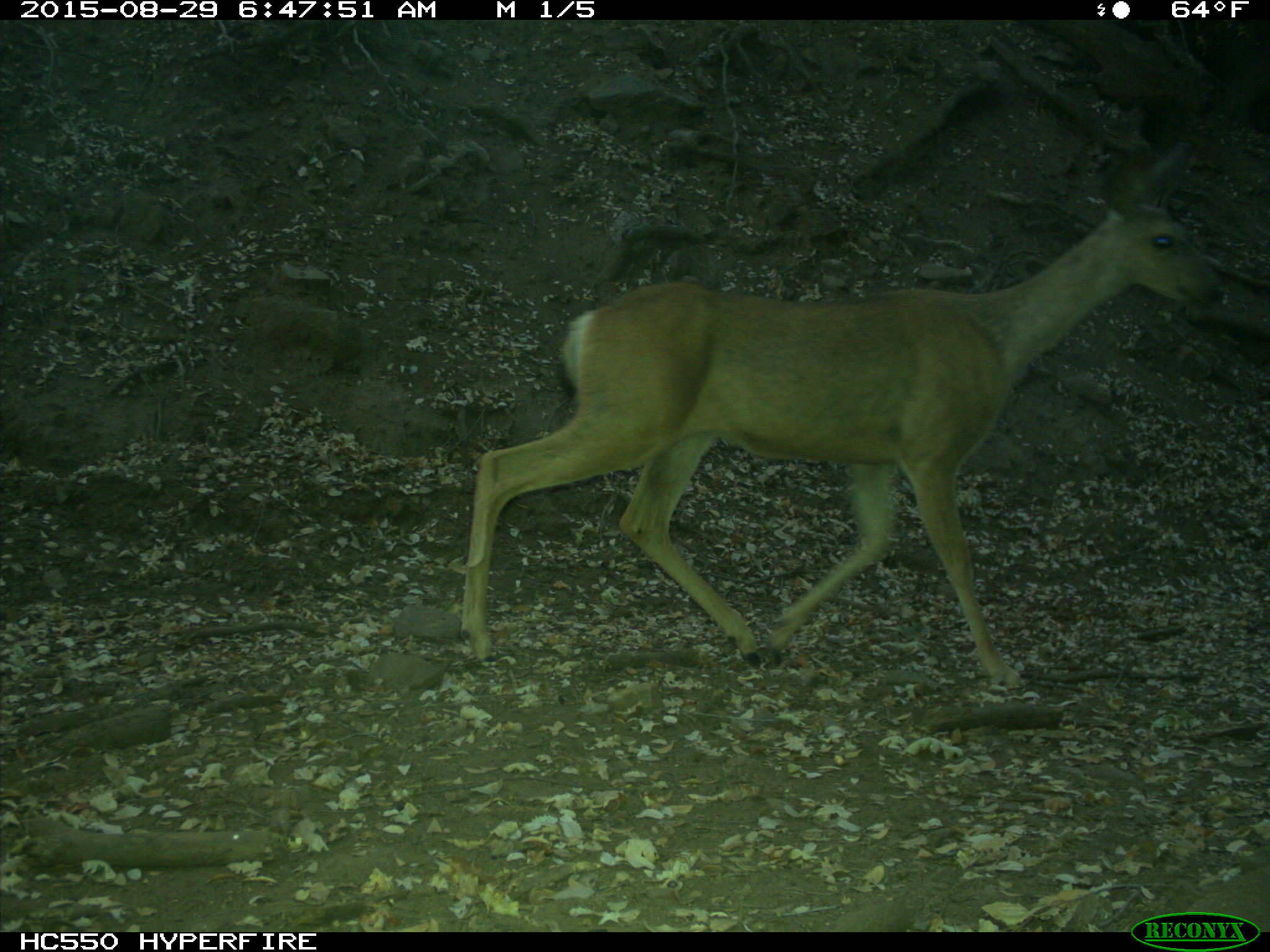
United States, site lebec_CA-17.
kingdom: Animalia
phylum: Chordata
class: Mammalia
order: Artiodactyla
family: Cervidae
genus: Odocoileus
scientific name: Odocoileus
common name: deer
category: unidentified deer